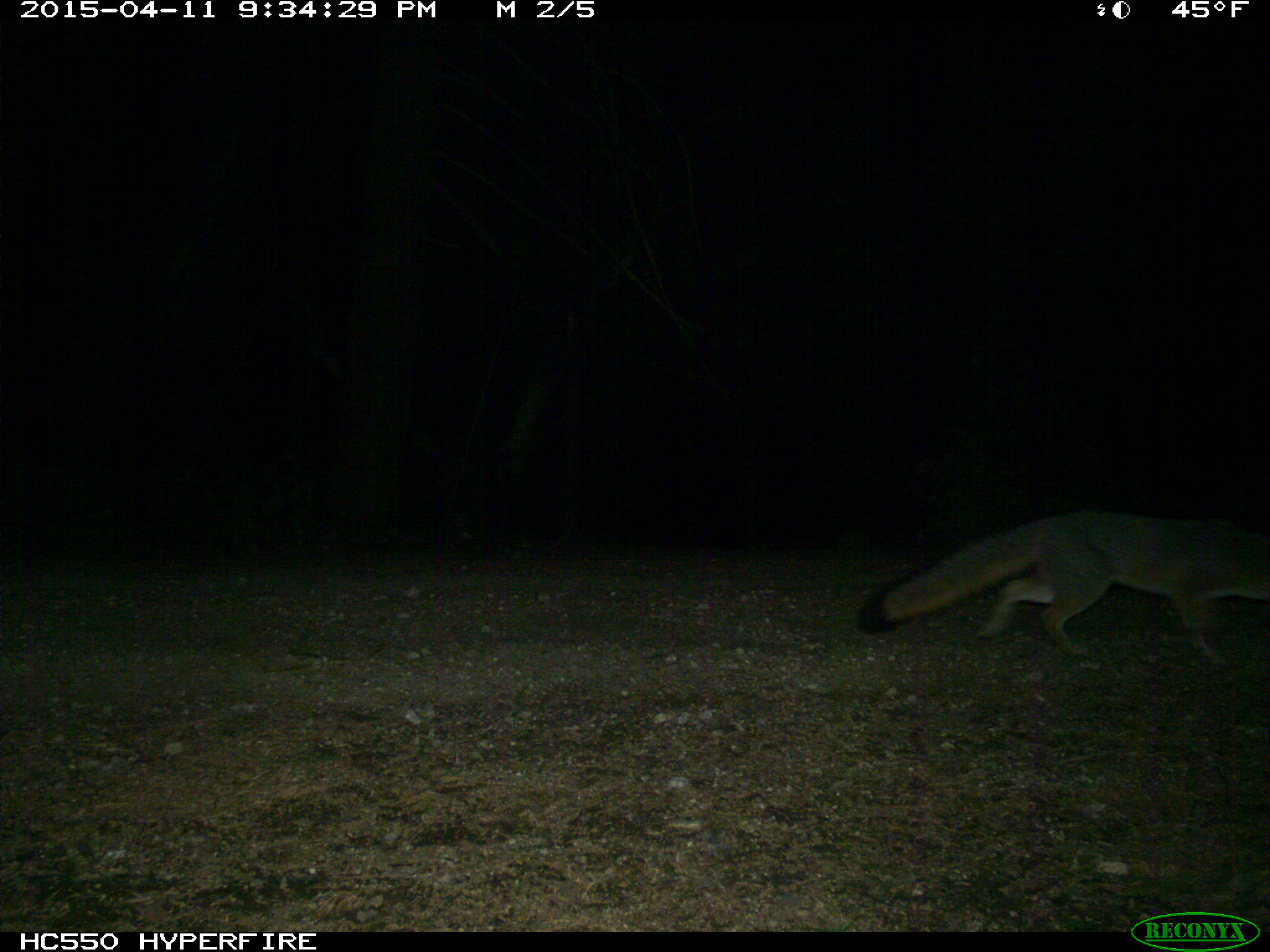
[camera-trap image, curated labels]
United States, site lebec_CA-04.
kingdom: Animalia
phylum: Chordata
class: Mammalia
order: Carnivora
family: Canidae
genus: Urocyon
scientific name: Urocyon cinereoargenteus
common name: gray fox